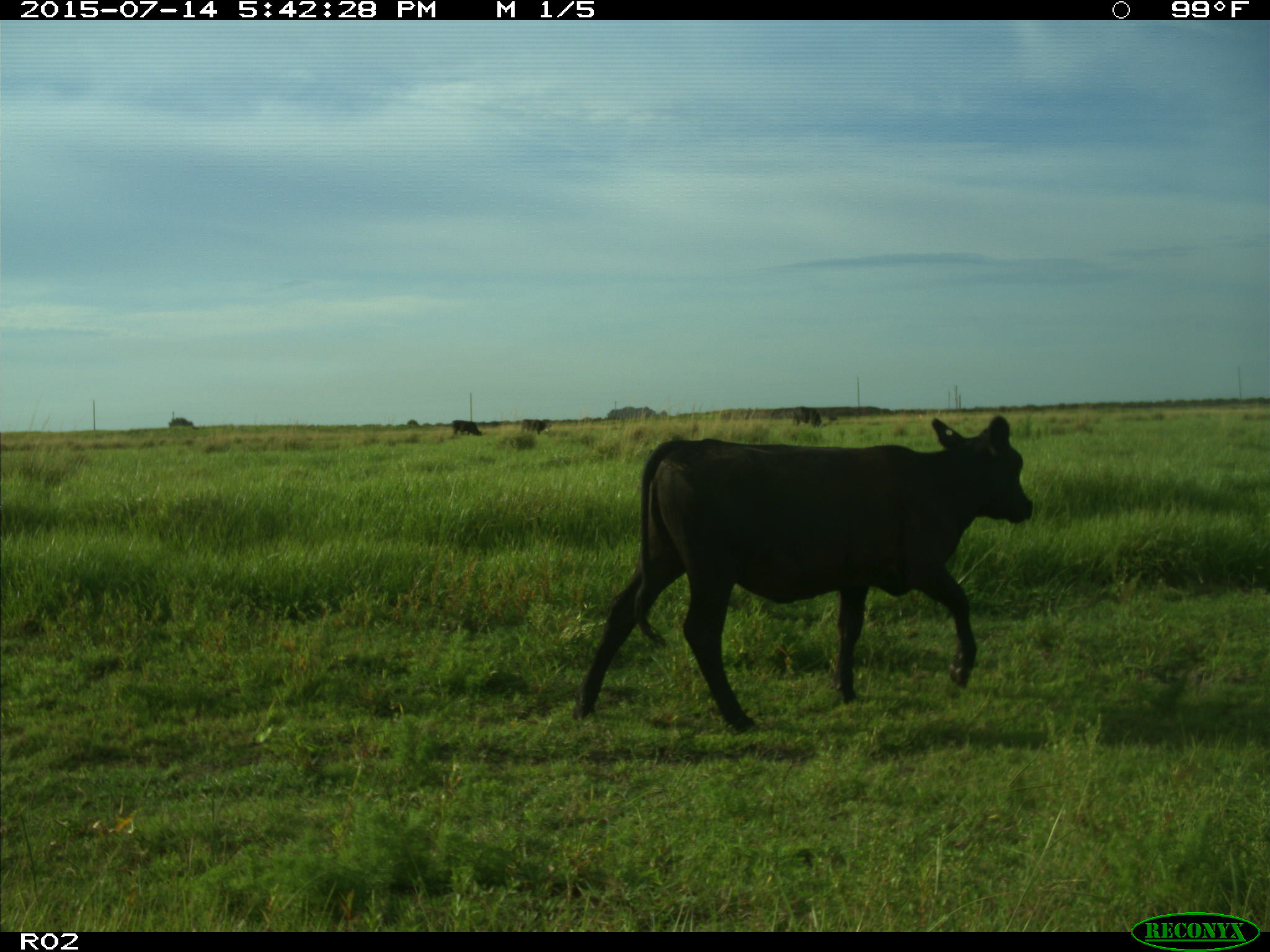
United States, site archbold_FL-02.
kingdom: Animalia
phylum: Chordata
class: Mammalia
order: Artiodactyla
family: Bovidae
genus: Bos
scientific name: Bos taurus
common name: domestic cow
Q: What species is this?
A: Bos taurus (domestic cow).